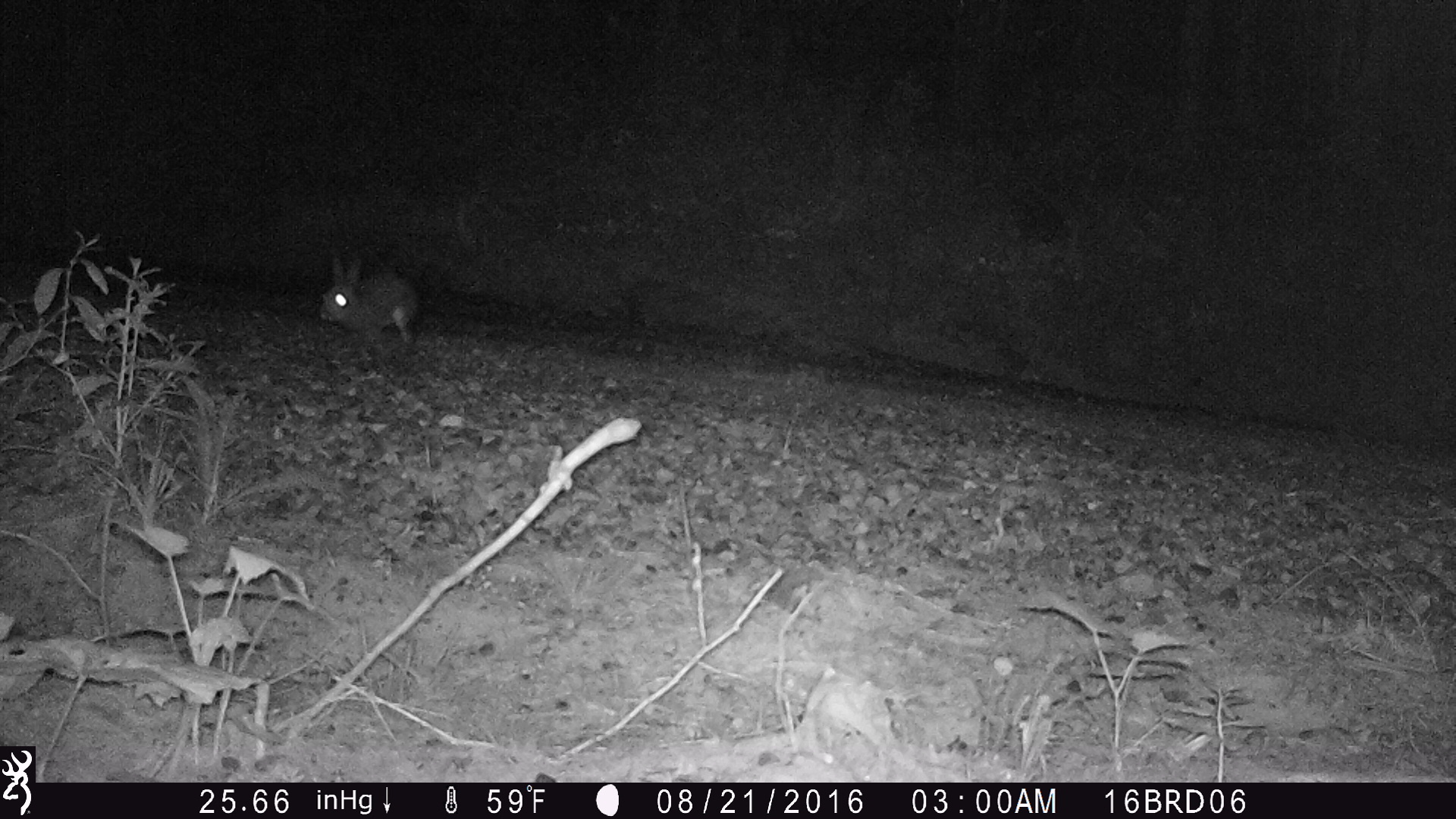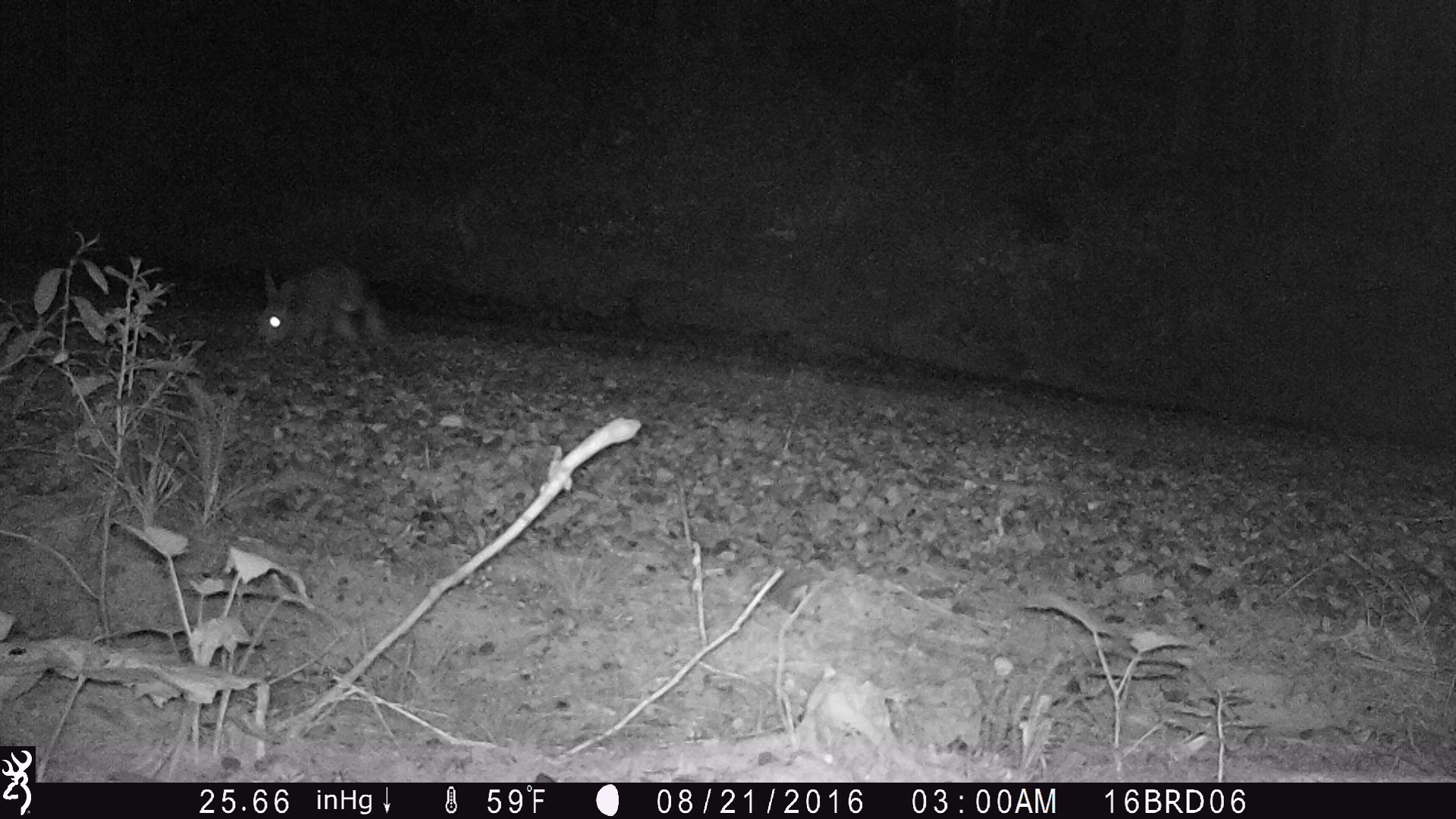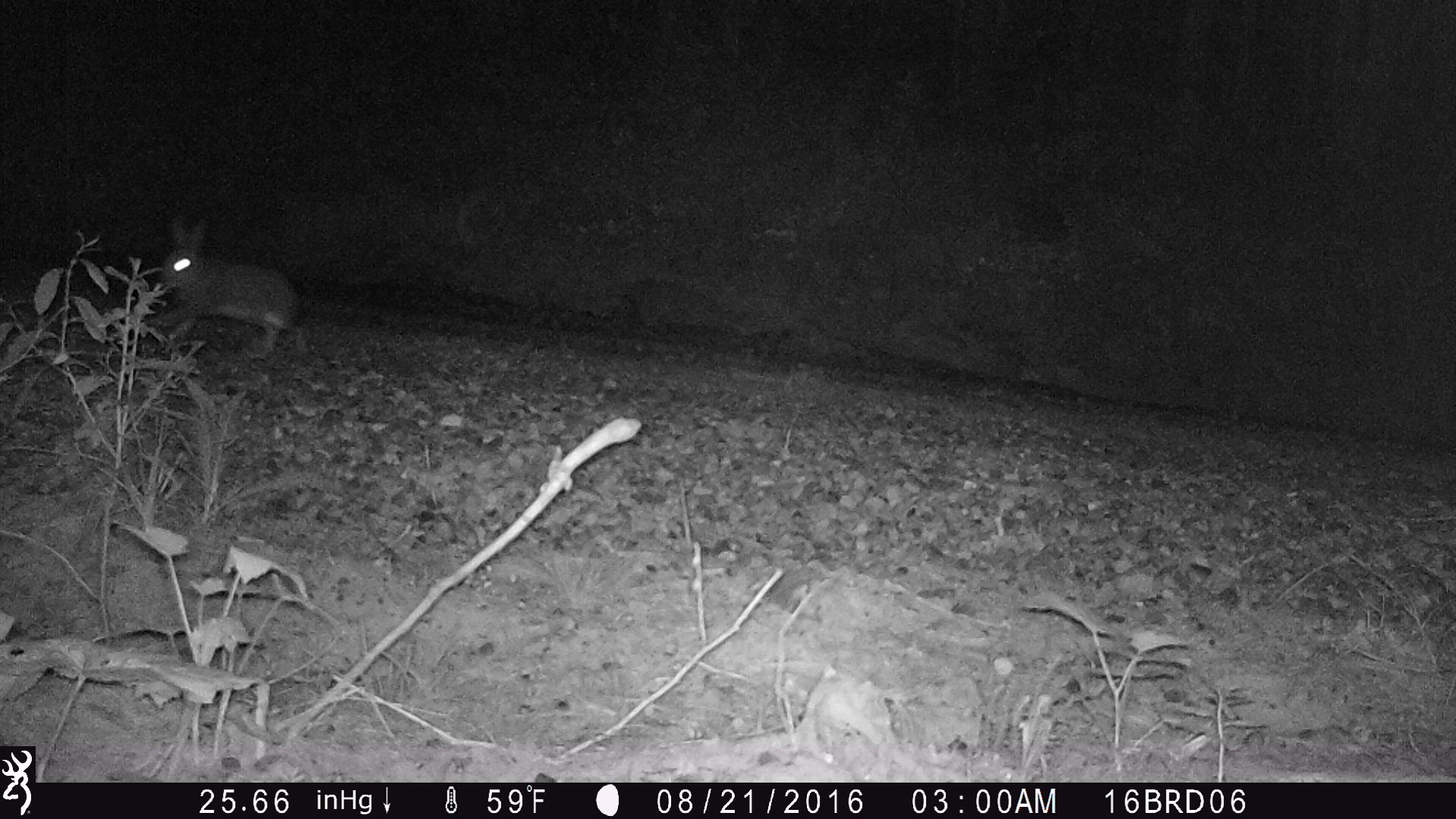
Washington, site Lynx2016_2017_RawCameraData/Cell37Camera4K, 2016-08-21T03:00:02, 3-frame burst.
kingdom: Animalia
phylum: Chordata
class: Mammalia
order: Lagomorpha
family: Leporidae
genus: Lepus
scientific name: Lepus americanus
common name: snowshoe hare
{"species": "Lepus americanus (snowshoe hare)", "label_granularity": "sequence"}